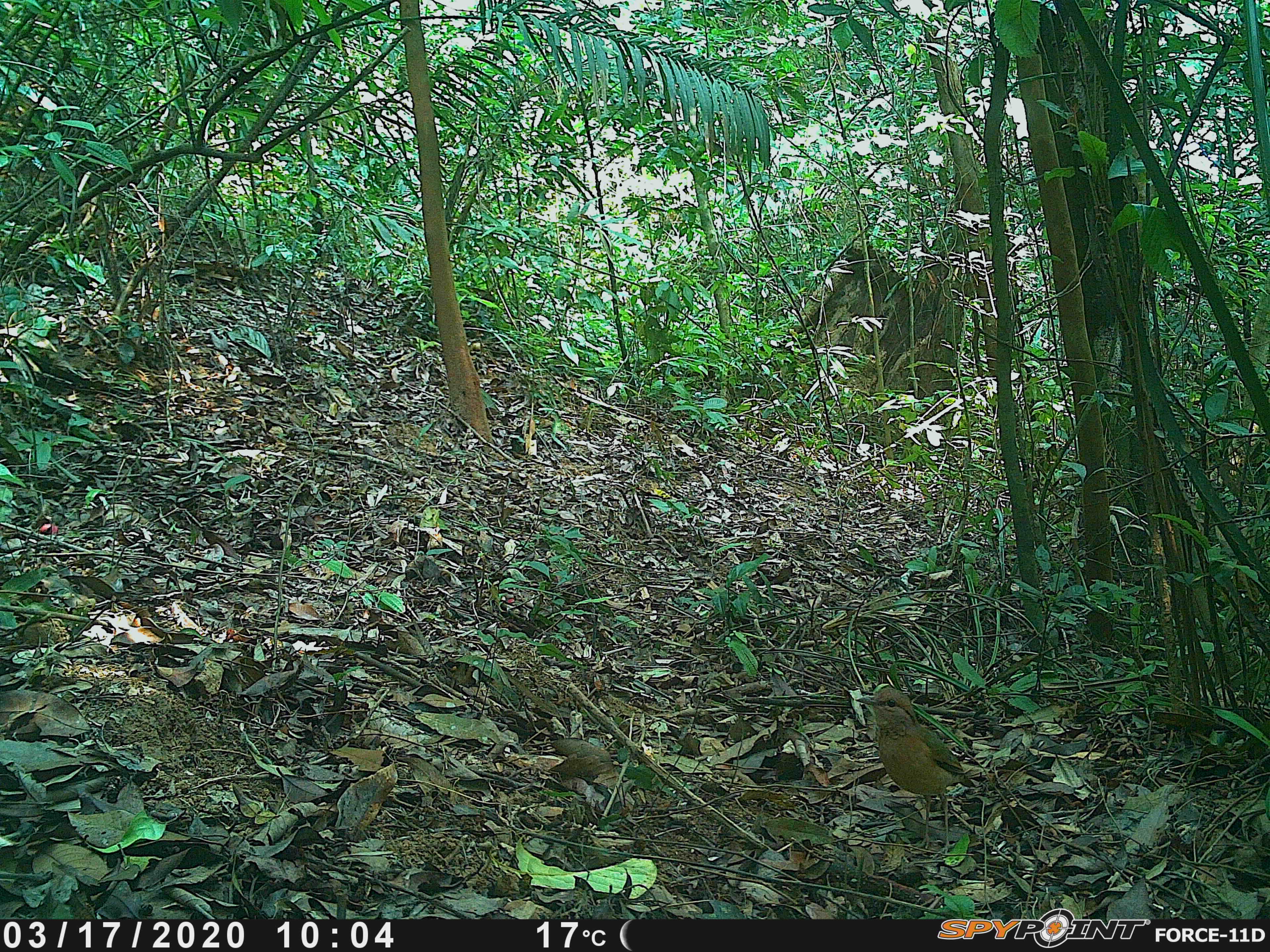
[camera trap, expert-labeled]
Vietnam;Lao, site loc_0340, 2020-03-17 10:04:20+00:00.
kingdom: Animalia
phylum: Chordata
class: Aves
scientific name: Aves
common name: bird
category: unidentified bird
Unidentified bird (bird) (Aves). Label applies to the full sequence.